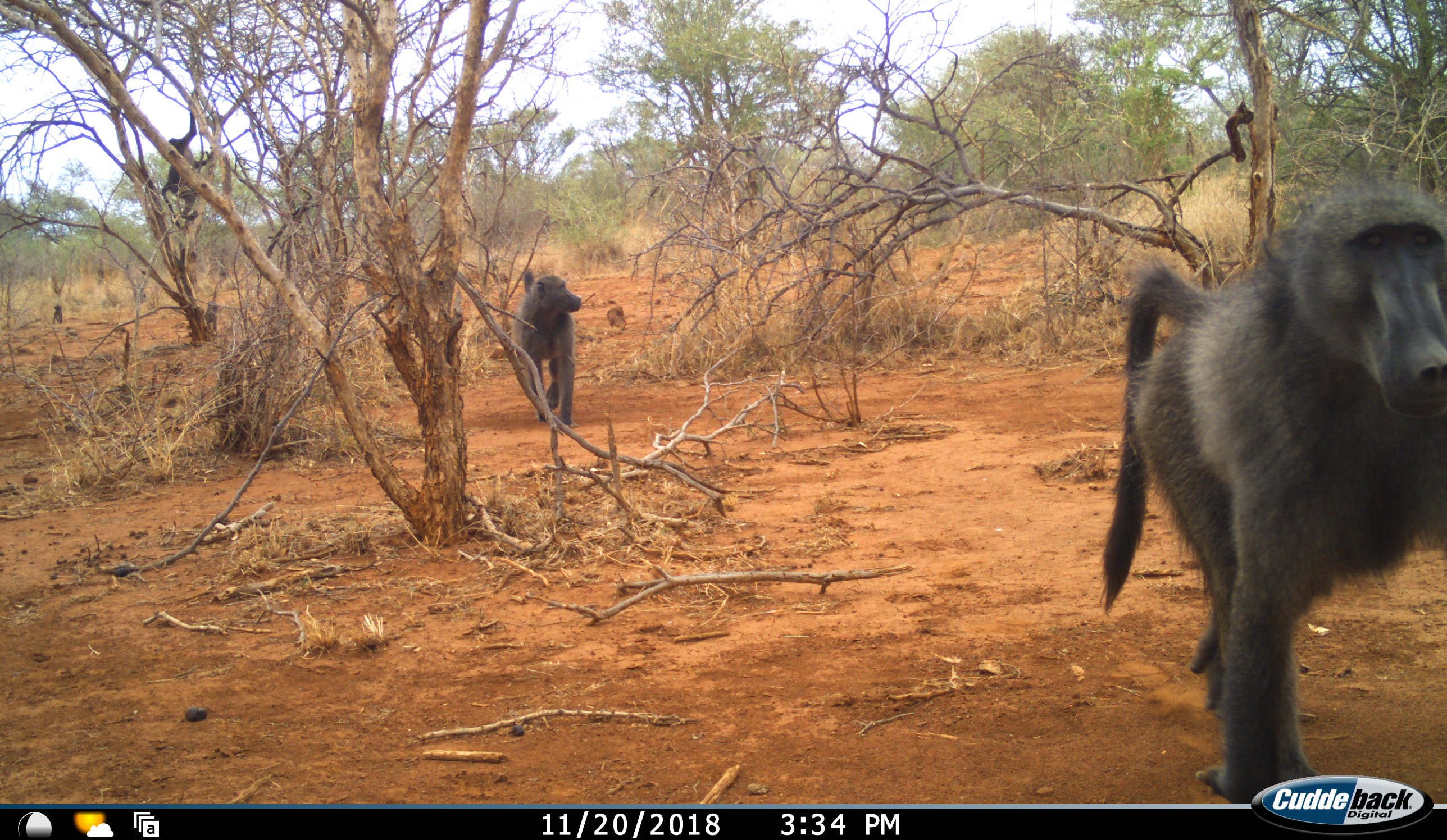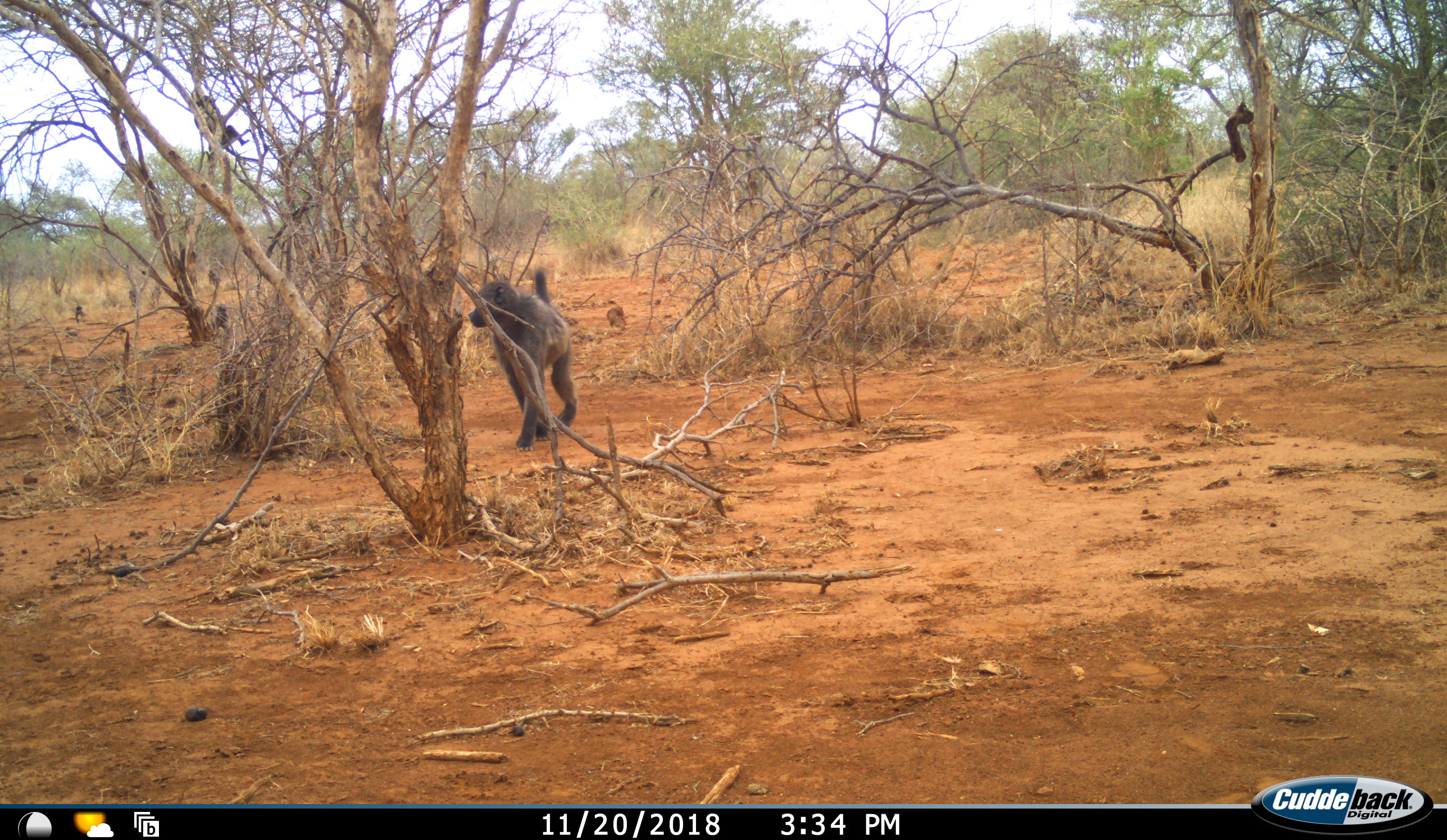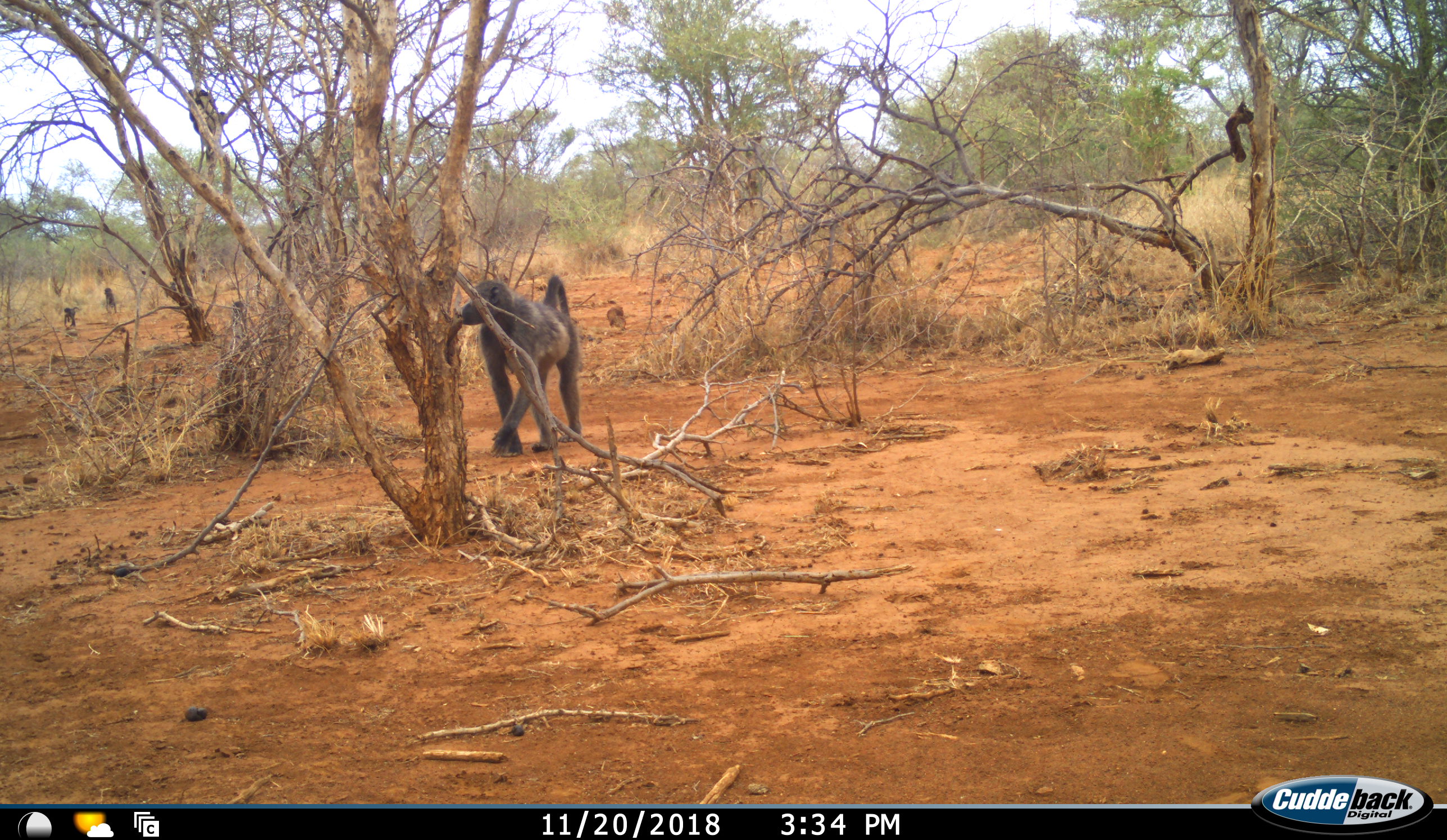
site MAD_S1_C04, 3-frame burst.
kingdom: Animalia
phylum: Chordata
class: Mammalia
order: Primates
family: Cercopithecidae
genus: Papio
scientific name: Papio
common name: baboon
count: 5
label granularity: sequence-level